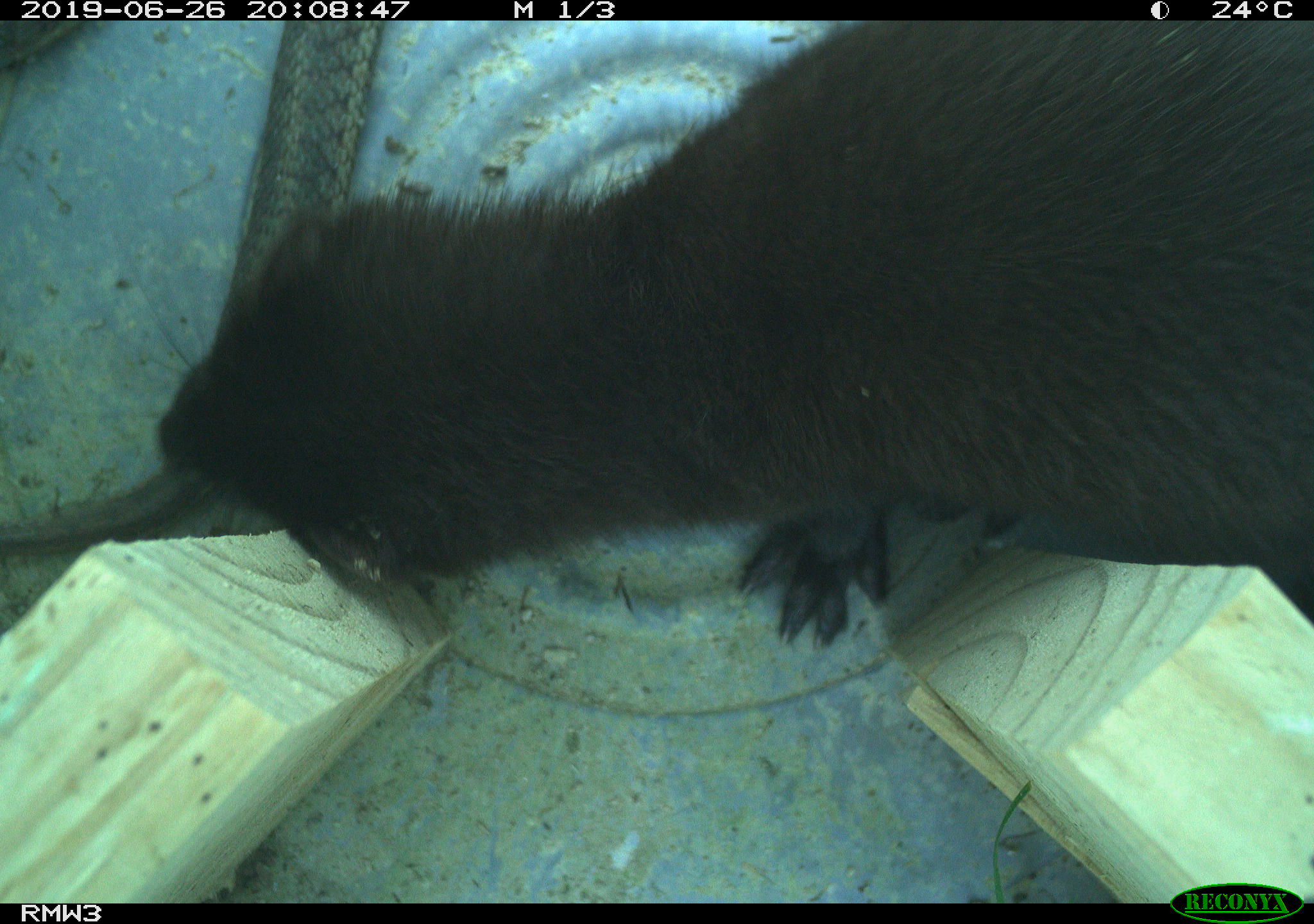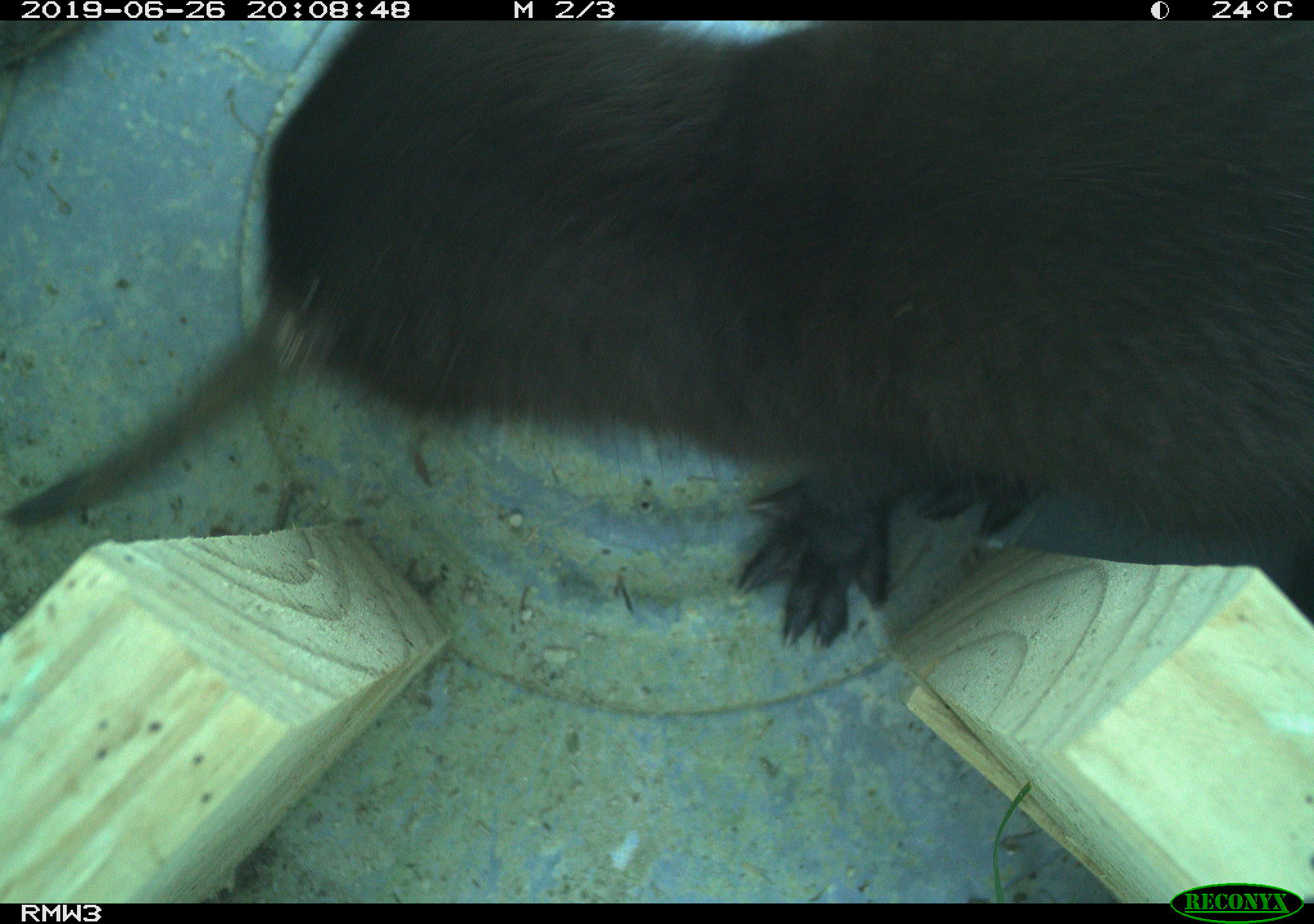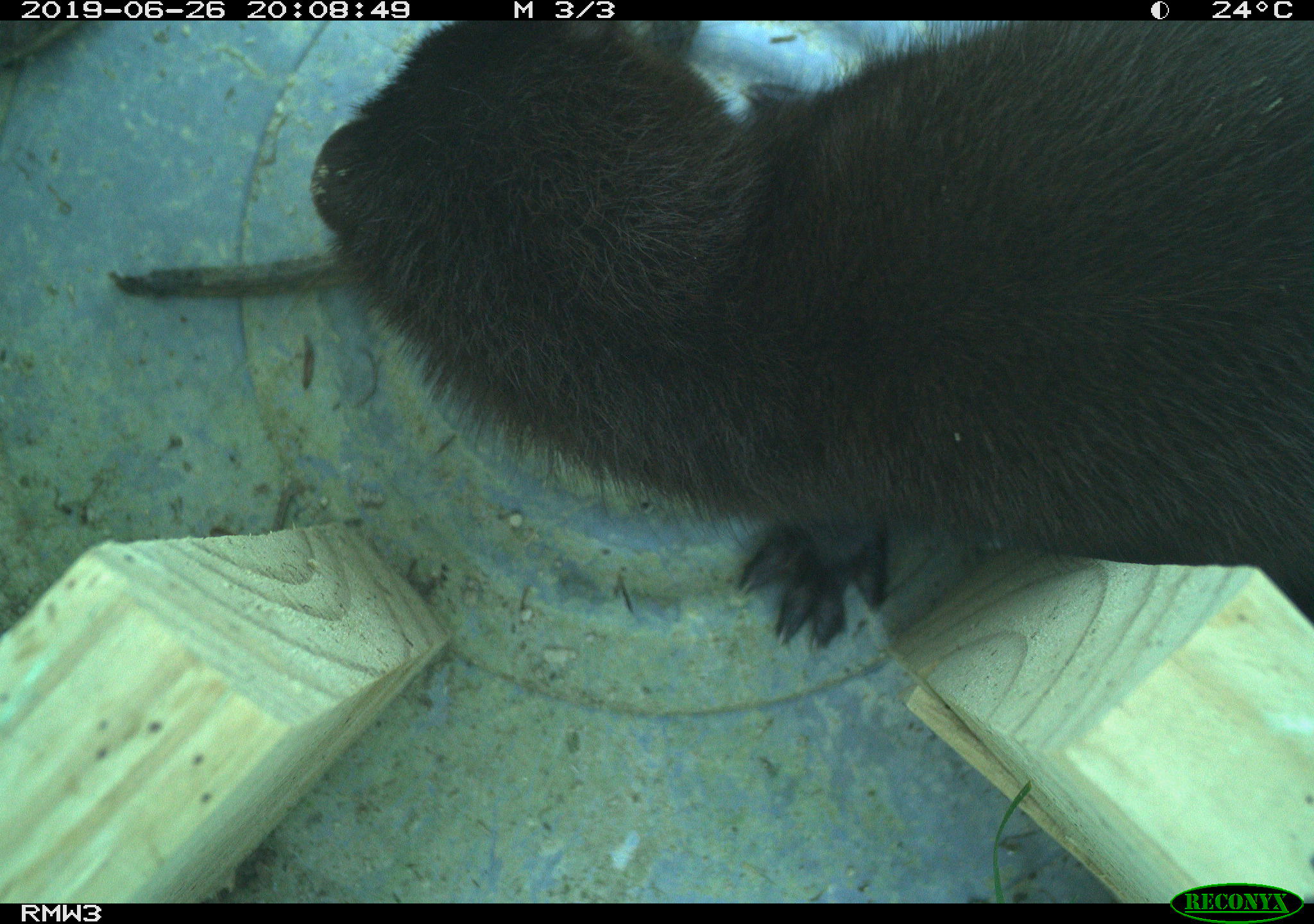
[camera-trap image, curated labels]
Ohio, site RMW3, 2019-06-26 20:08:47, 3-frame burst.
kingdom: Animalia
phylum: Chordata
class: Mammalia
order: Carnivora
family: Mustelidae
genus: Neogale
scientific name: Neogale vison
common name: american mink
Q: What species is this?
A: American mink (Neogale vison).